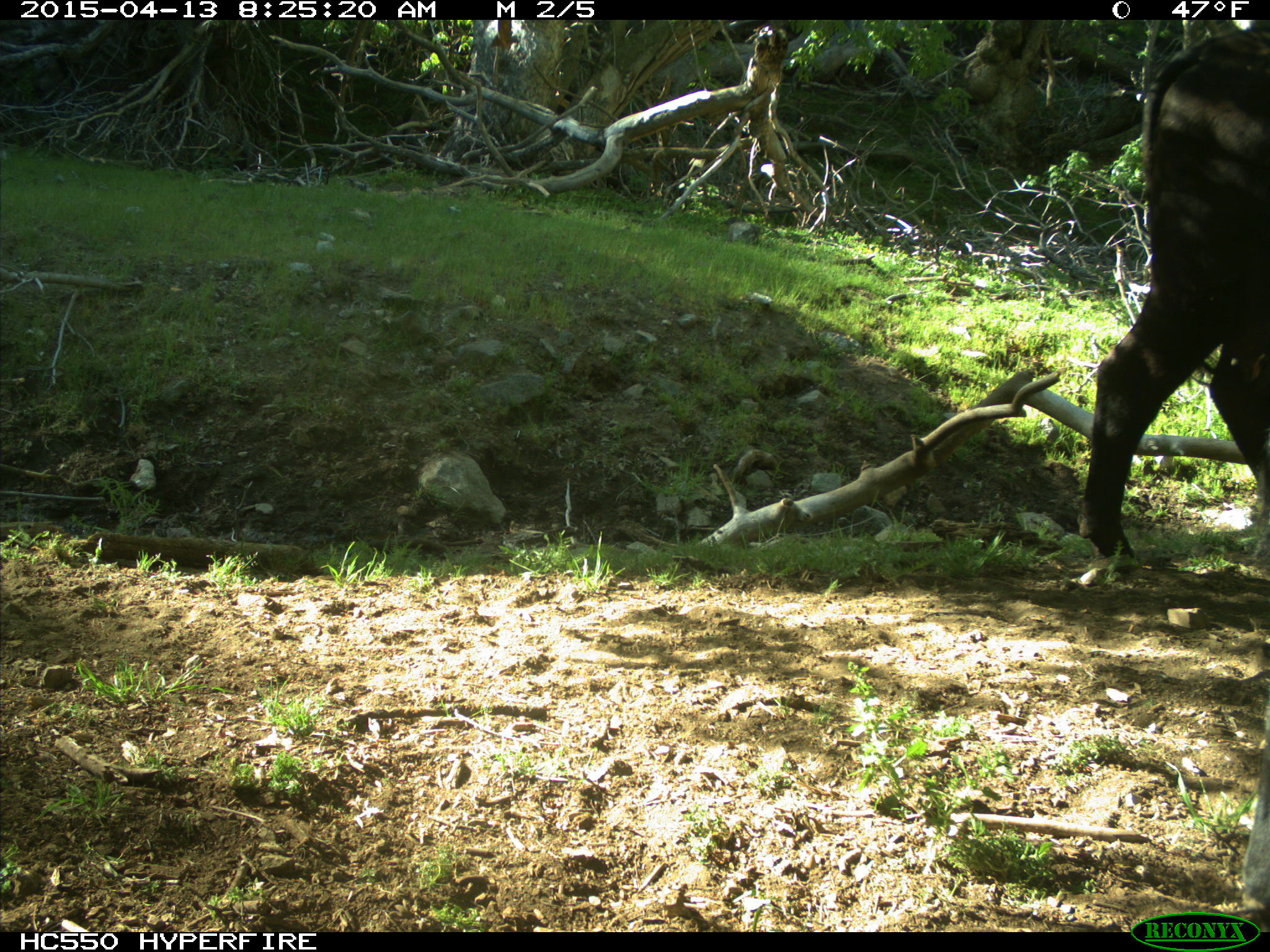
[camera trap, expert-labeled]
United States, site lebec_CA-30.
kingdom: Animalia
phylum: Chordata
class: Mammalia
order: Artiodactyla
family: Bovidae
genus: Bos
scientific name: Bos taurus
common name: domestic cow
Bos taurus (domestic cow).